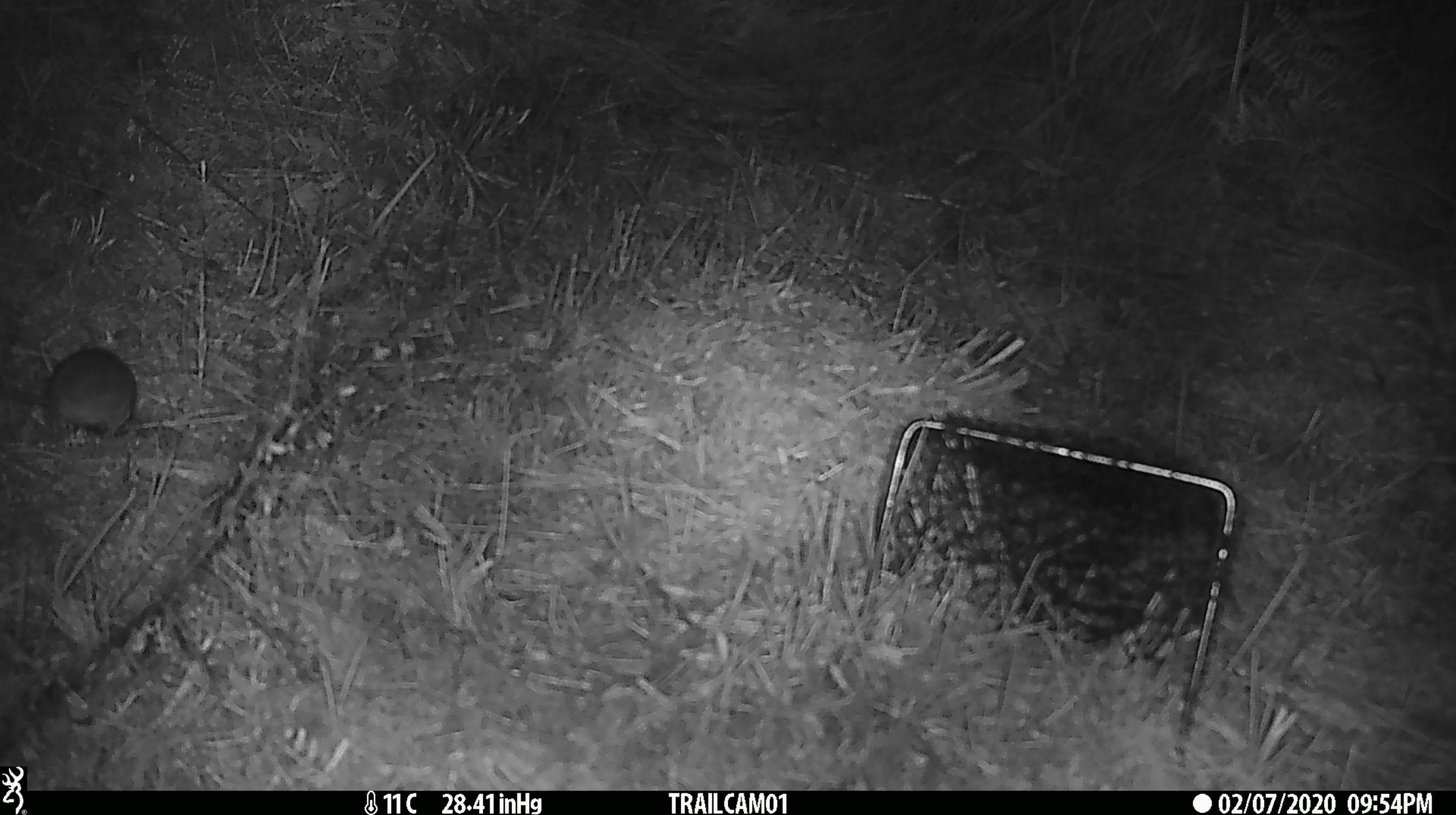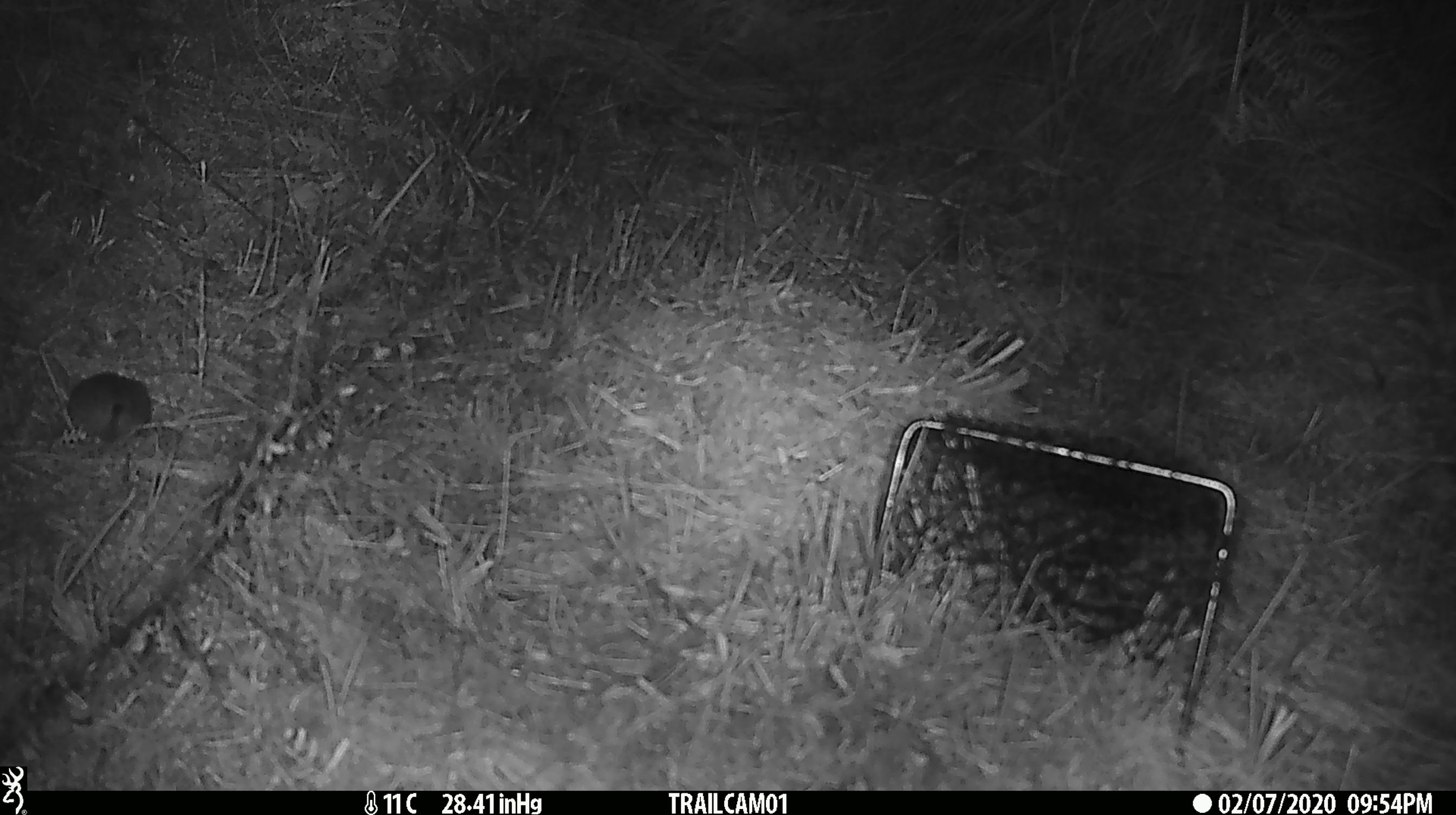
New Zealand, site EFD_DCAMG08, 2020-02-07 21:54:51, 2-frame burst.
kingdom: Animalia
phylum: Chordata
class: Mammalia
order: Rodentia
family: Muridae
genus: Mus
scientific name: Mus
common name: mouse